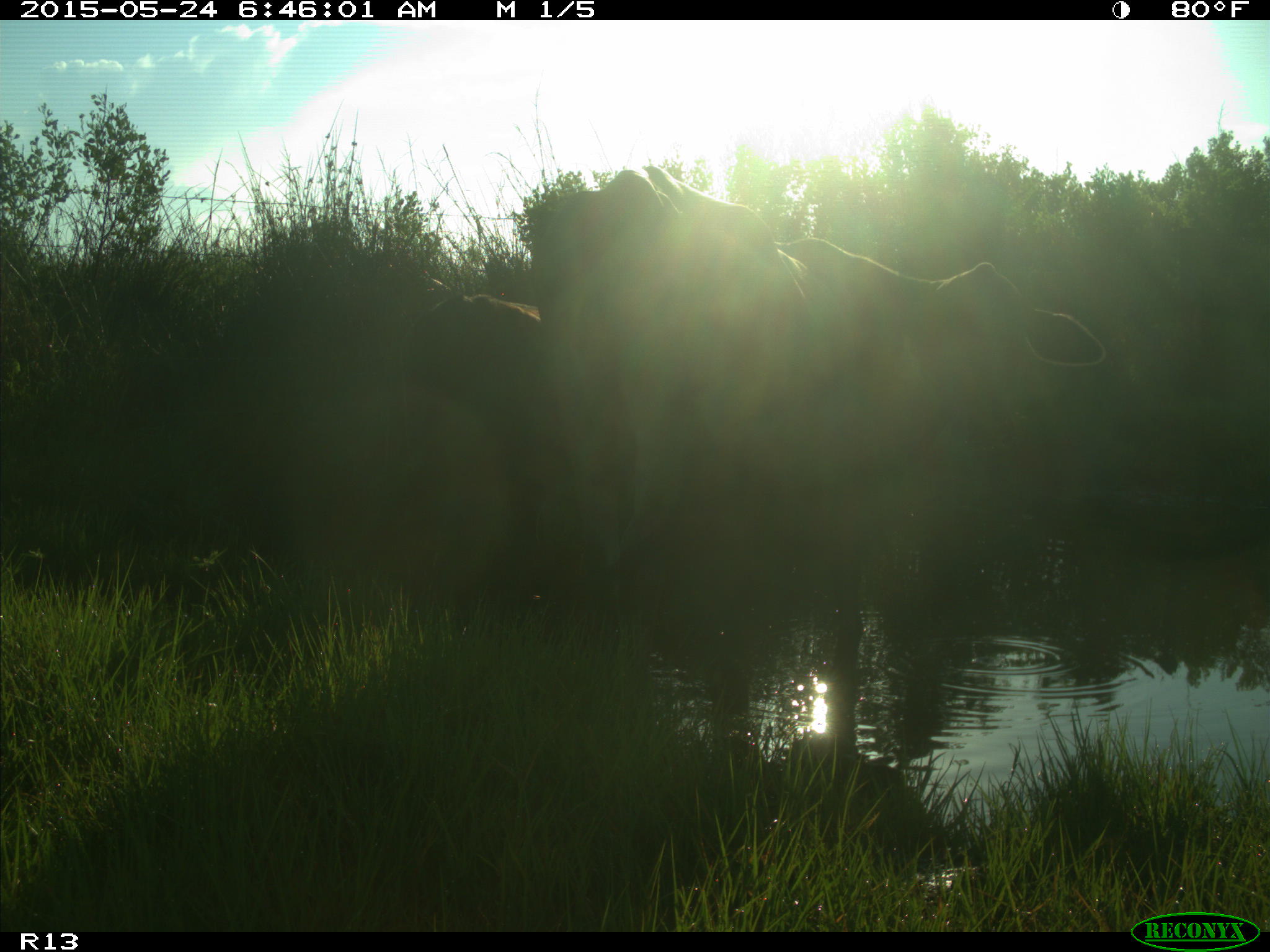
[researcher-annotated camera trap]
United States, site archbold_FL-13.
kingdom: Animalia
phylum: Chordata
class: Mammalia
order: Artiodactyla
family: Bovidae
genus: Bos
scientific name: Bos taurus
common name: domestic cow